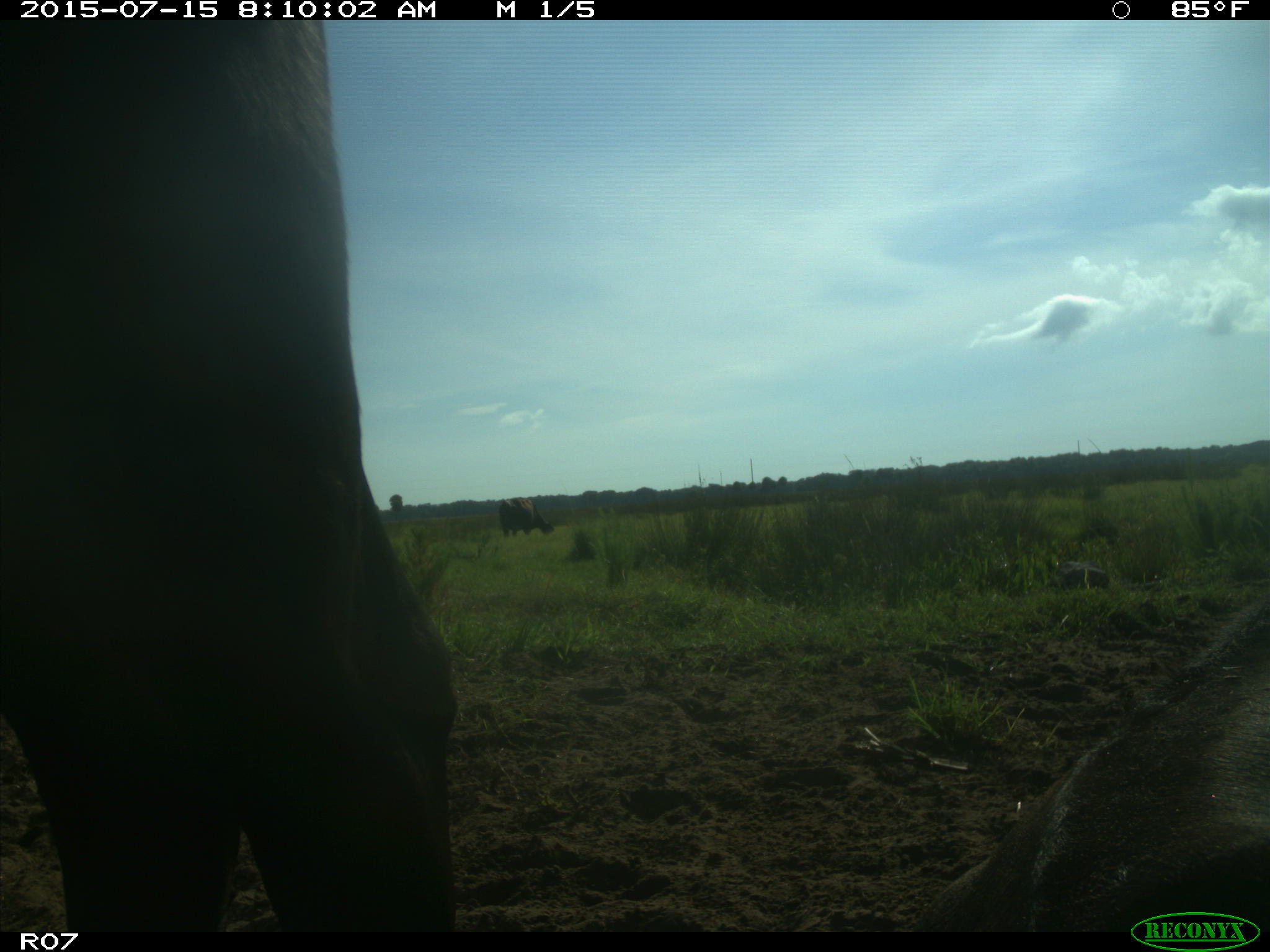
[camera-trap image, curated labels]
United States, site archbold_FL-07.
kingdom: Animalia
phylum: Chordata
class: Mammalia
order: Artiodactyla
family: Bovidae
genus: Bos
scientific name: Bos taurus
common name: domestic cow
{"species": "Bos taurus (domestic cow)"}